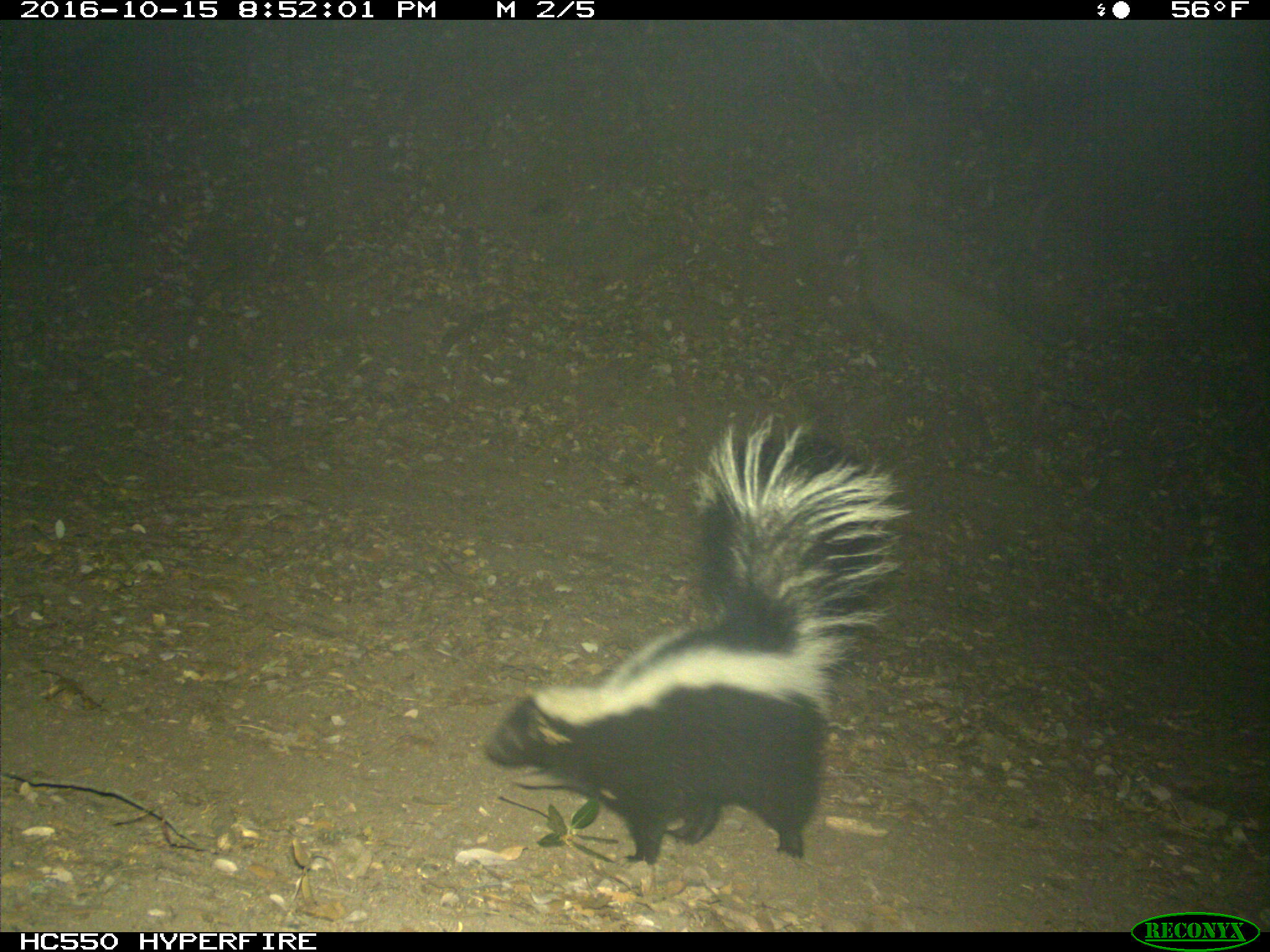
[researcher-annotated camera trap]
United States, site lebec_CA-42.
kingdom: Animalia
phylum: Chordata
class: Mammalia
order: Carnivora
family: Mephitidae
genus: Mephitis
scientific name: Mephitis mephitis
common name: striped skunk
Mephitis mephitis (striped skunk).